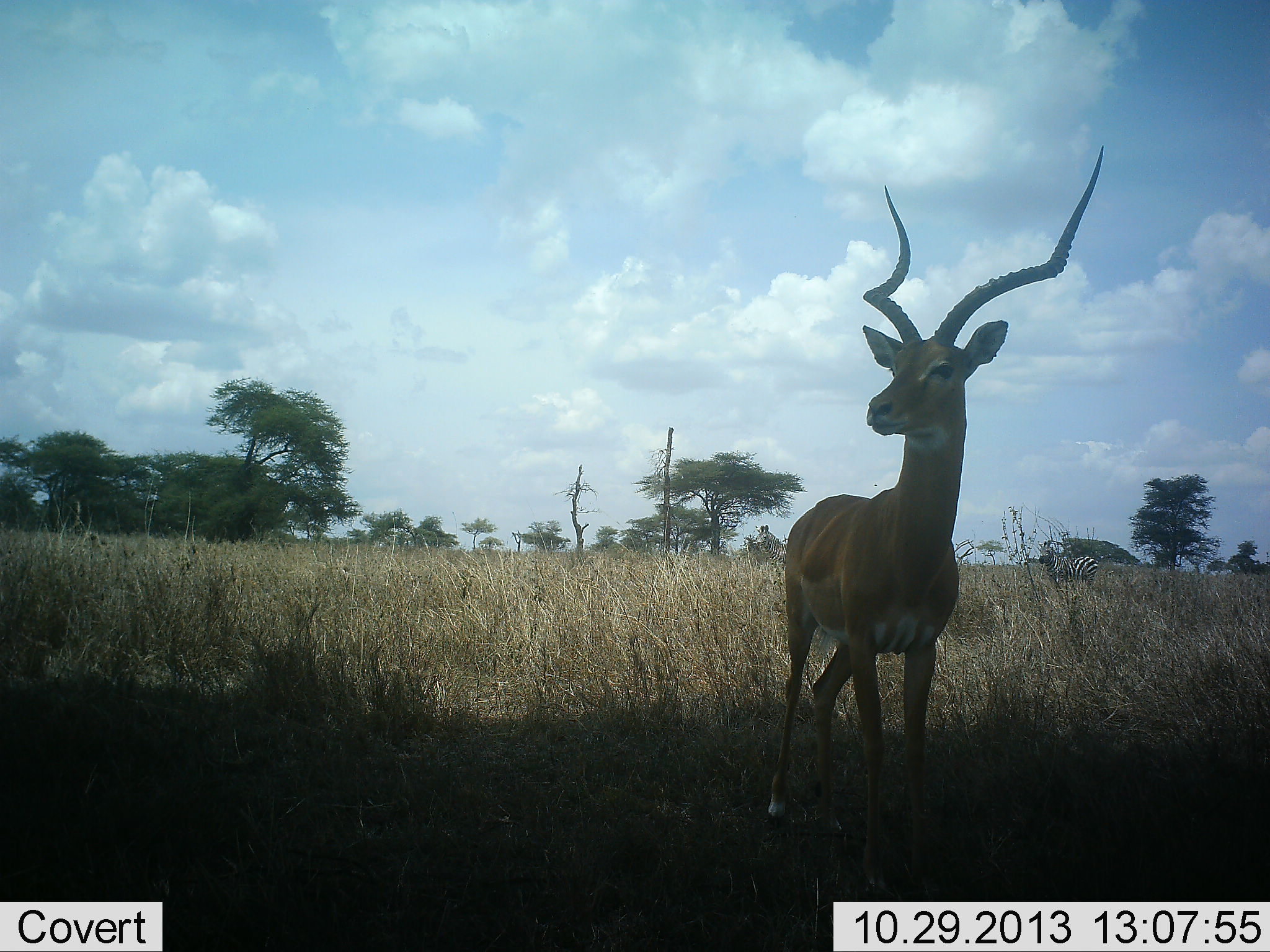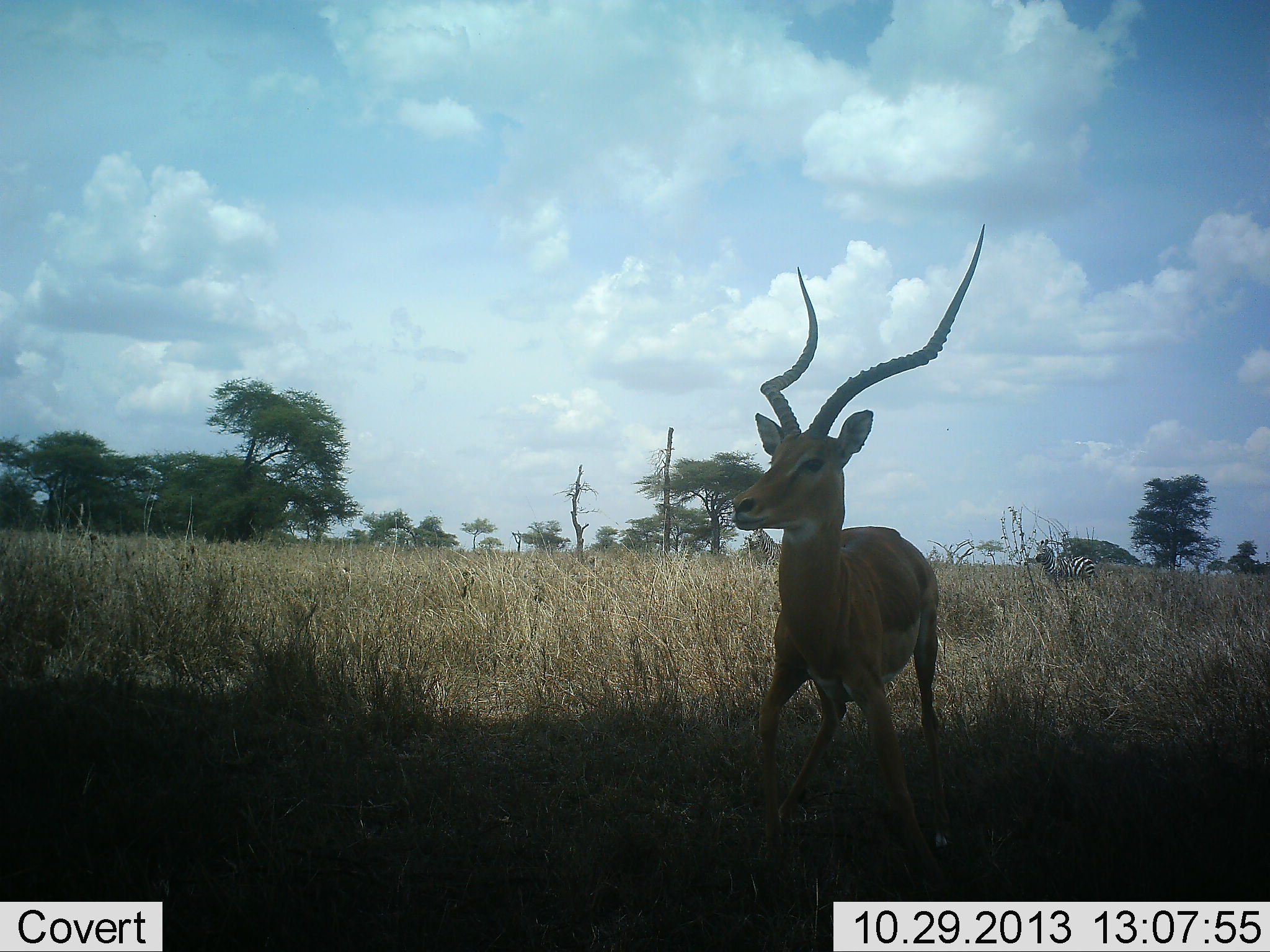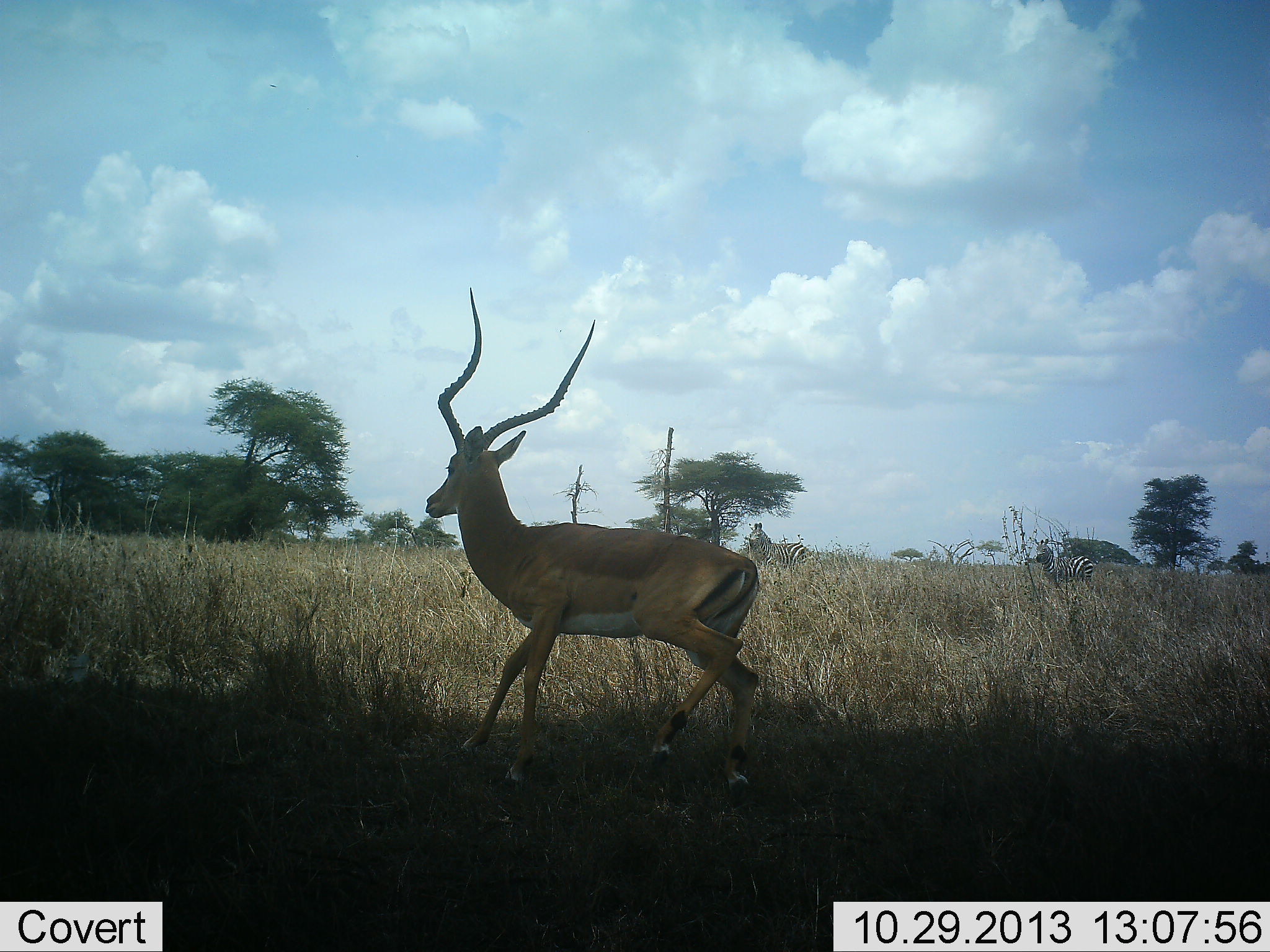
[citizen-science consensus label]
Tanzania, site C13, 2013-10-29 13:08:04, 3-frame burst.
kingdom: Animalia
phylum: Chordata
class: Mammalia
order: Artiodactyla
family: Bovidae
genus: Aepyceros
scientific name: Aepyceros melampus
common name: impala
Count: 1.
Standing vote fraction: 26%.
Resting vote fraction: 0%.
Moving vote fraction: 89%.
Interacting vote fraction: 4%.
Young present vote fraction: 0%.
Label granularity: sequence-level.